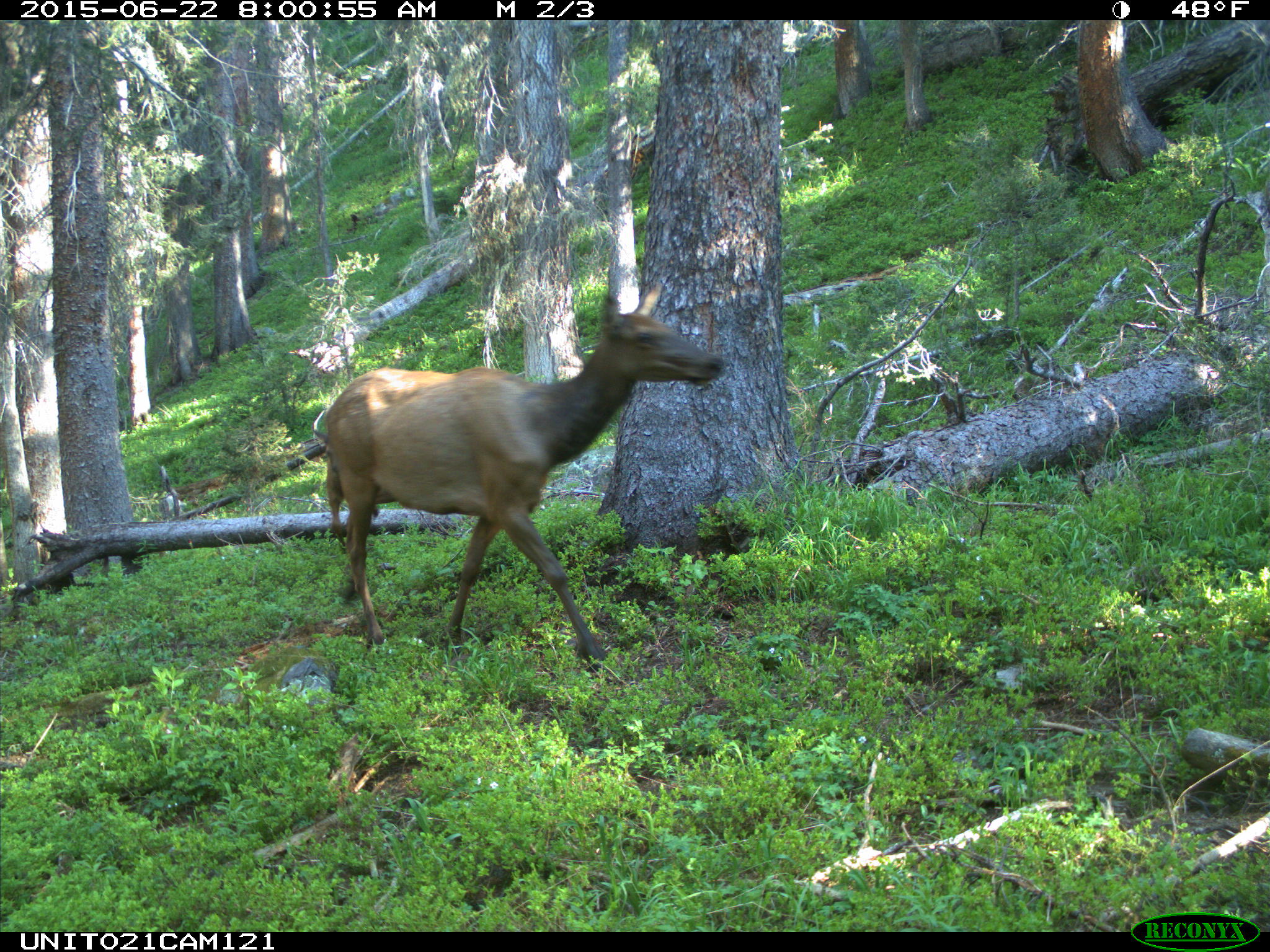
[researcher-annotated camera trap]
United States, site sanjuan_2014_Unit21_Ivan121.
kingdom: Animalia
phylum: Chordata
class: Mammalia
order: Artiodactyla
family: Cervidae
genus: Cervus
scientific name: Cervus elaphus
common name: red deer